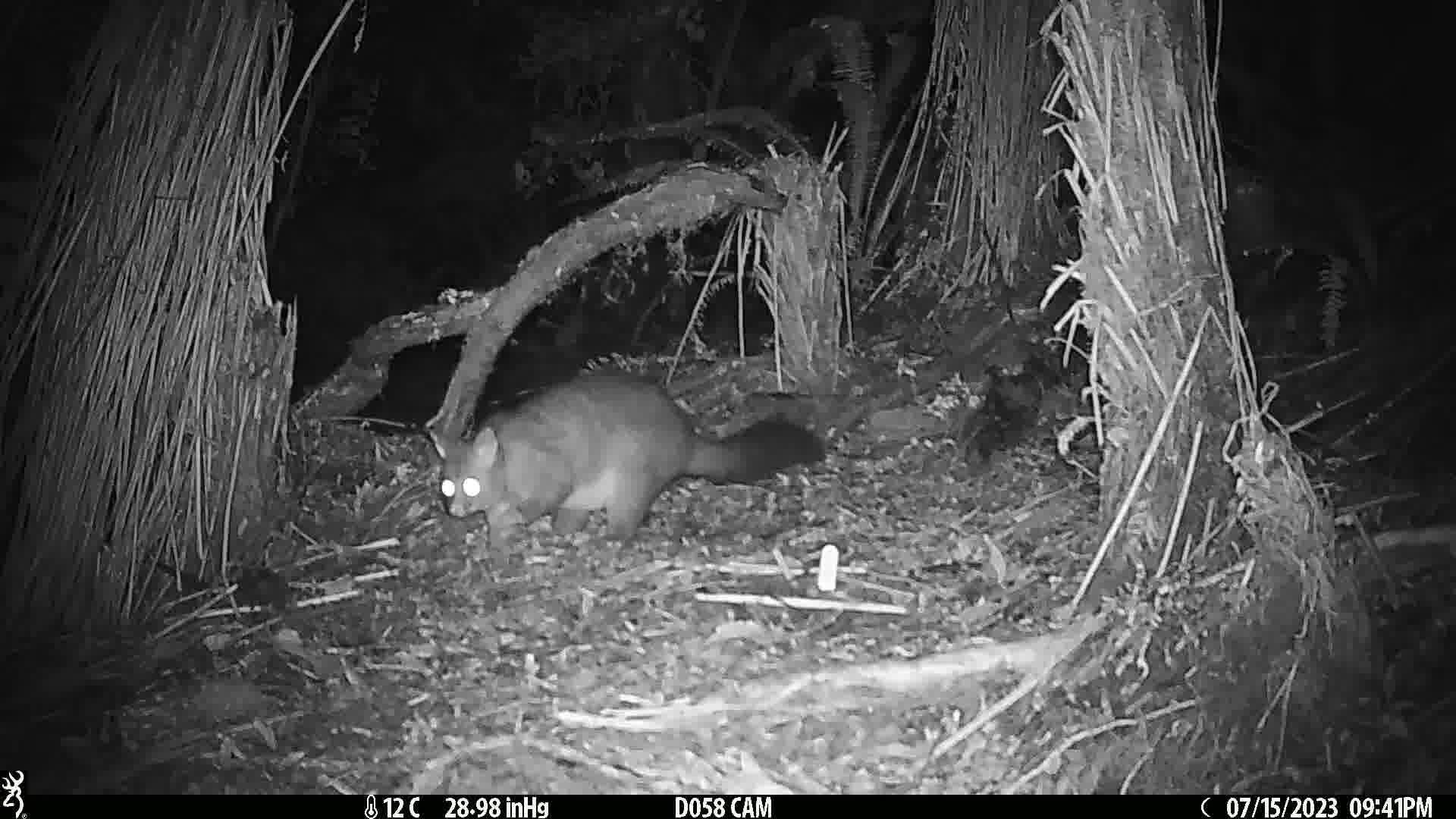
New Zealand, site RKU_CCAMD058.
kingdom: Animalia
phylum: Chordata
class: Mammalia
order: Diprotodontia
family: Phalangeridae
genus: Trichosurus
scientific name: Trichosurus vulpecula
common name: common brushtail possum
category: possum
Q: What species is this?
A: Possum (common brushtail possum) (Trichosurus vulpecula).